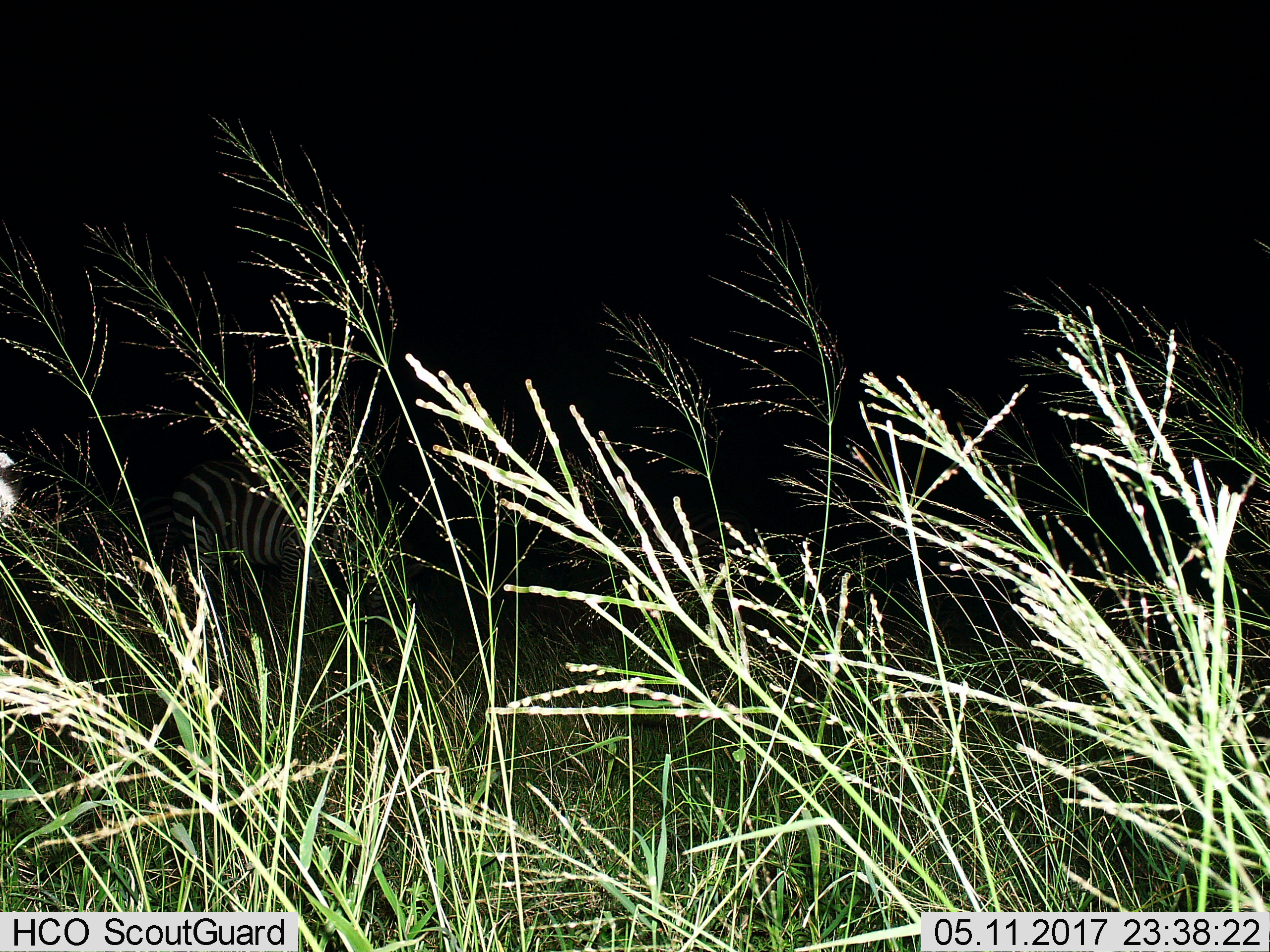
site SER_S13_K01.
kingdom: Animalia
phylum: Chordata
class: Mammalia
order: Perissodactyla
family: Equidae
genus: Equus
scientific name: Equus quagga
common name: plains zebra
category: zebraplains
Zebraplains (plains zebra) (Equus quagga), count 1. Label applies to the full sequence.